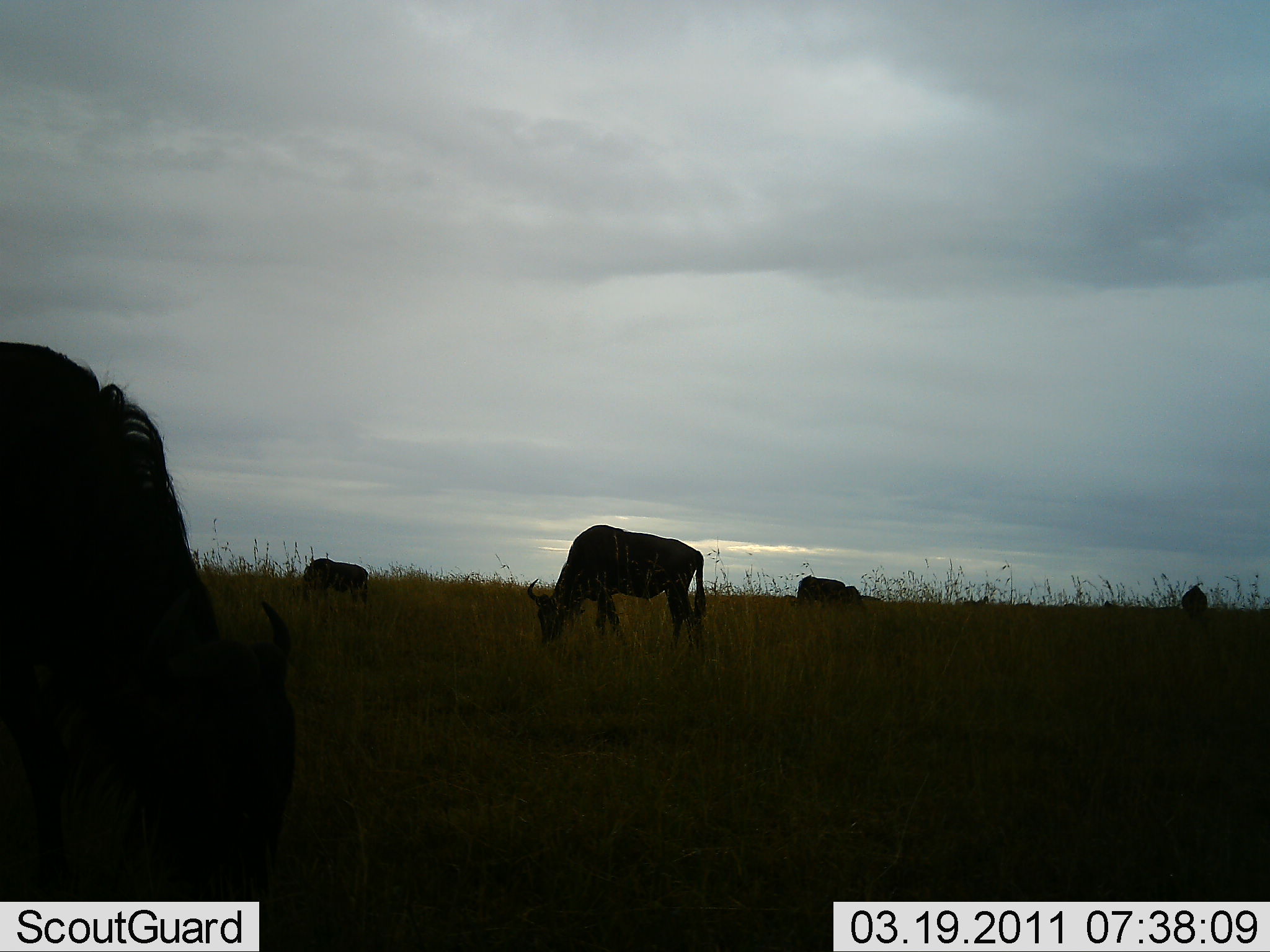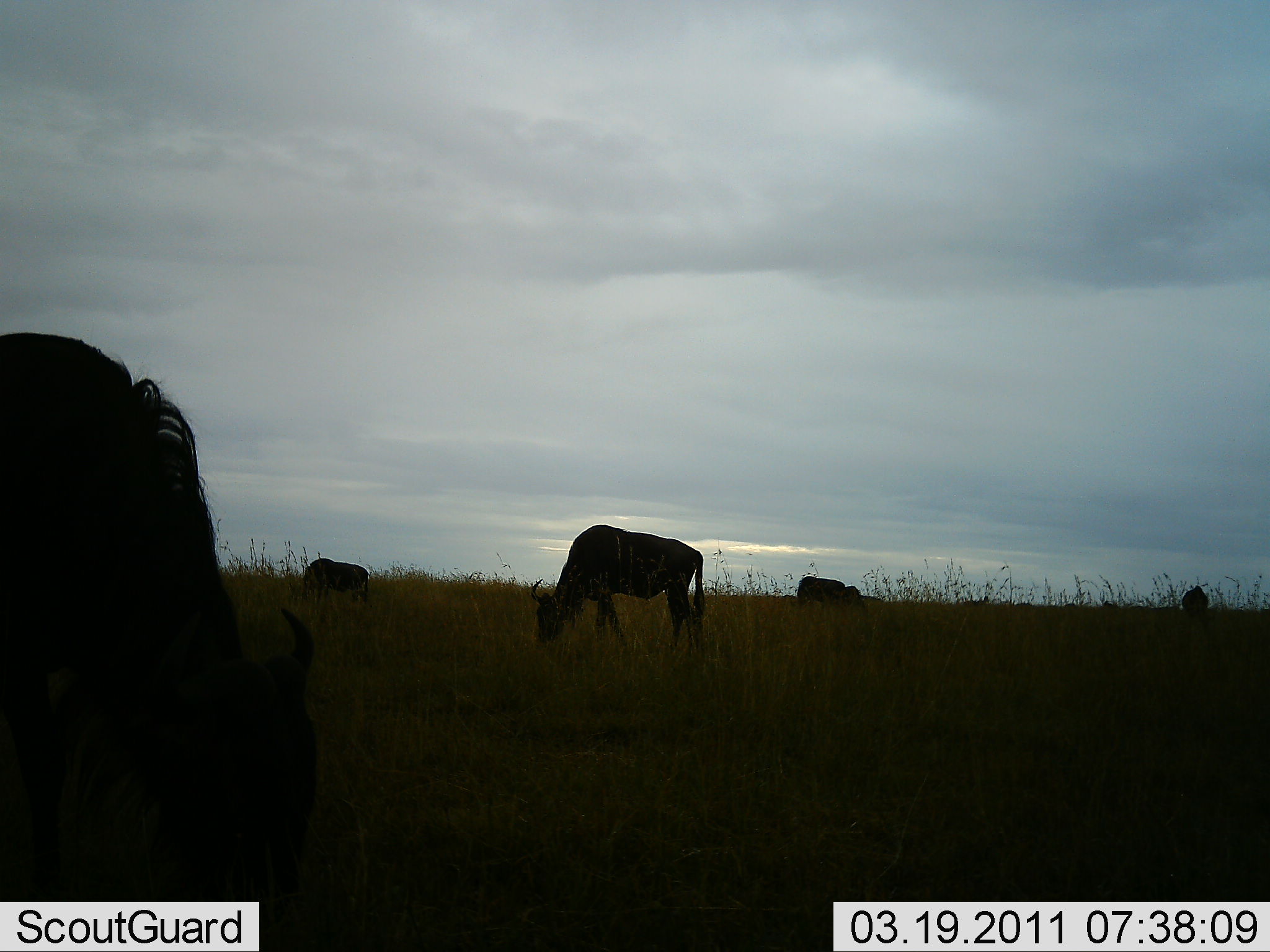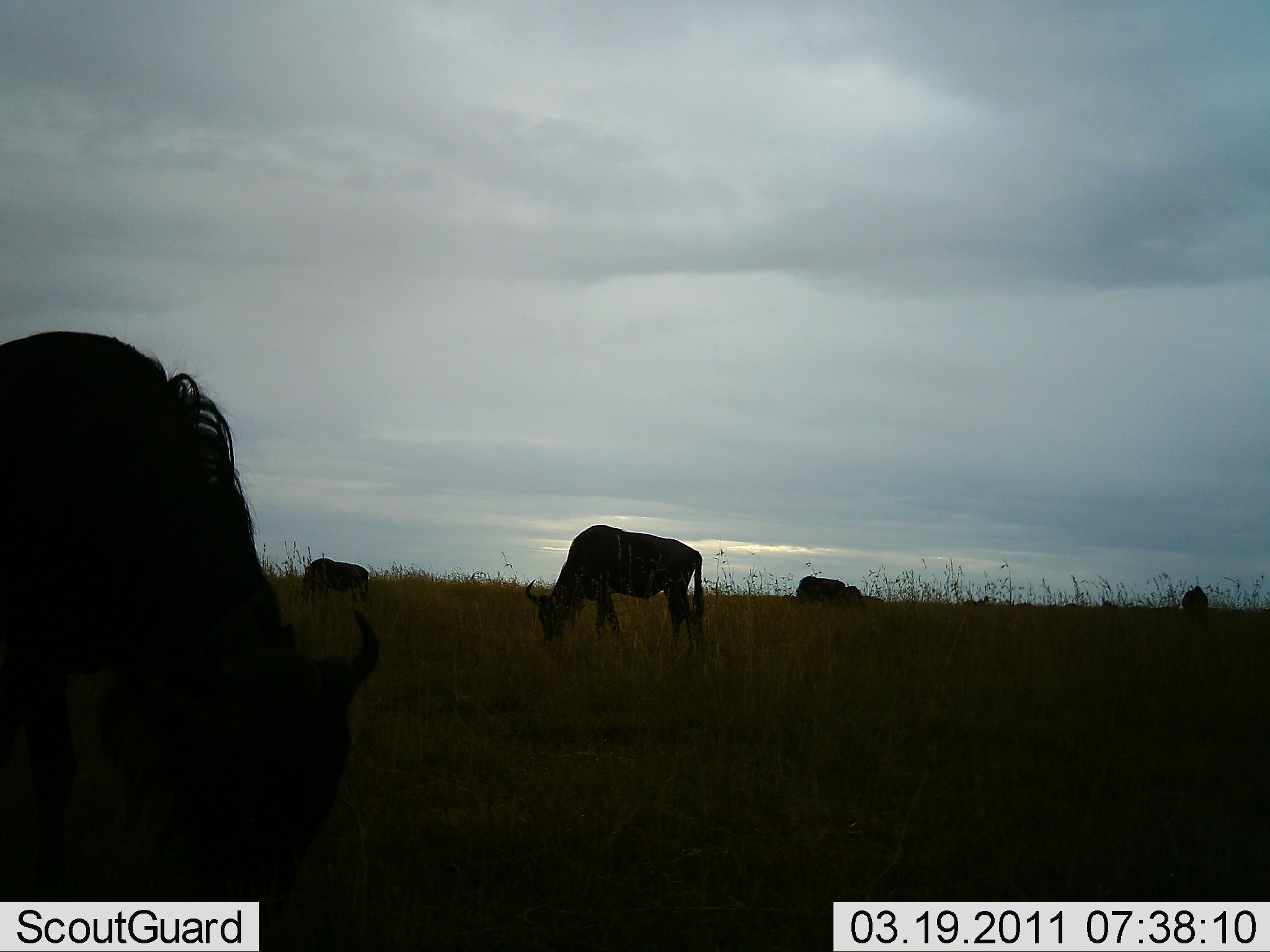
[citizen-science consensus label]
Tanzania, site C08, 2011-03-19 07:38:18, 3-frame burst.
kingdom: Animalia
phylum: Chordata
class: Mammalia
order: Artiodactyla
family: Bovidae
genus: Connochaetes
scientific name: Connochaetes taurinus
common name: blue wildebeest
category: wildebeest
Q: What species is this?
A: Wildebeest (blue wildebeest) (Connochaetes taurinus).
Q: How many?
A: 5.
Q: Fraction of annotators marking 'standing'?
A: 27%.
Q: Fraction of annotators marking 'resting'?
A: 9%.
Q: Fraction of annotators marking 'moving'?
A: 9%.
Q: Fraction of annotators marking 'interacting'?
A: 0%.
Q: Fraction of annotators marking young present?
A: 0%.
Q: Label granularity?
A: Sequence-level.